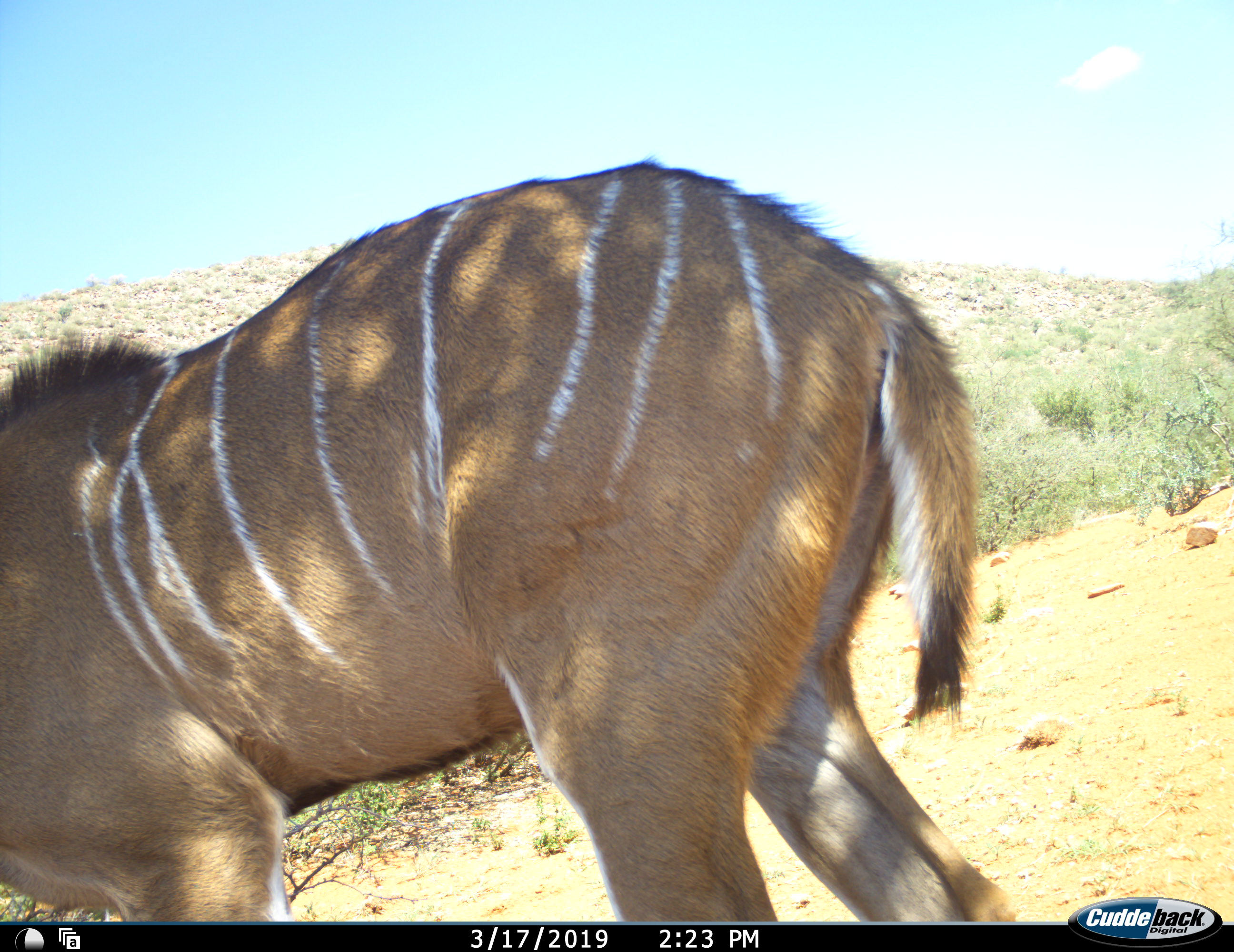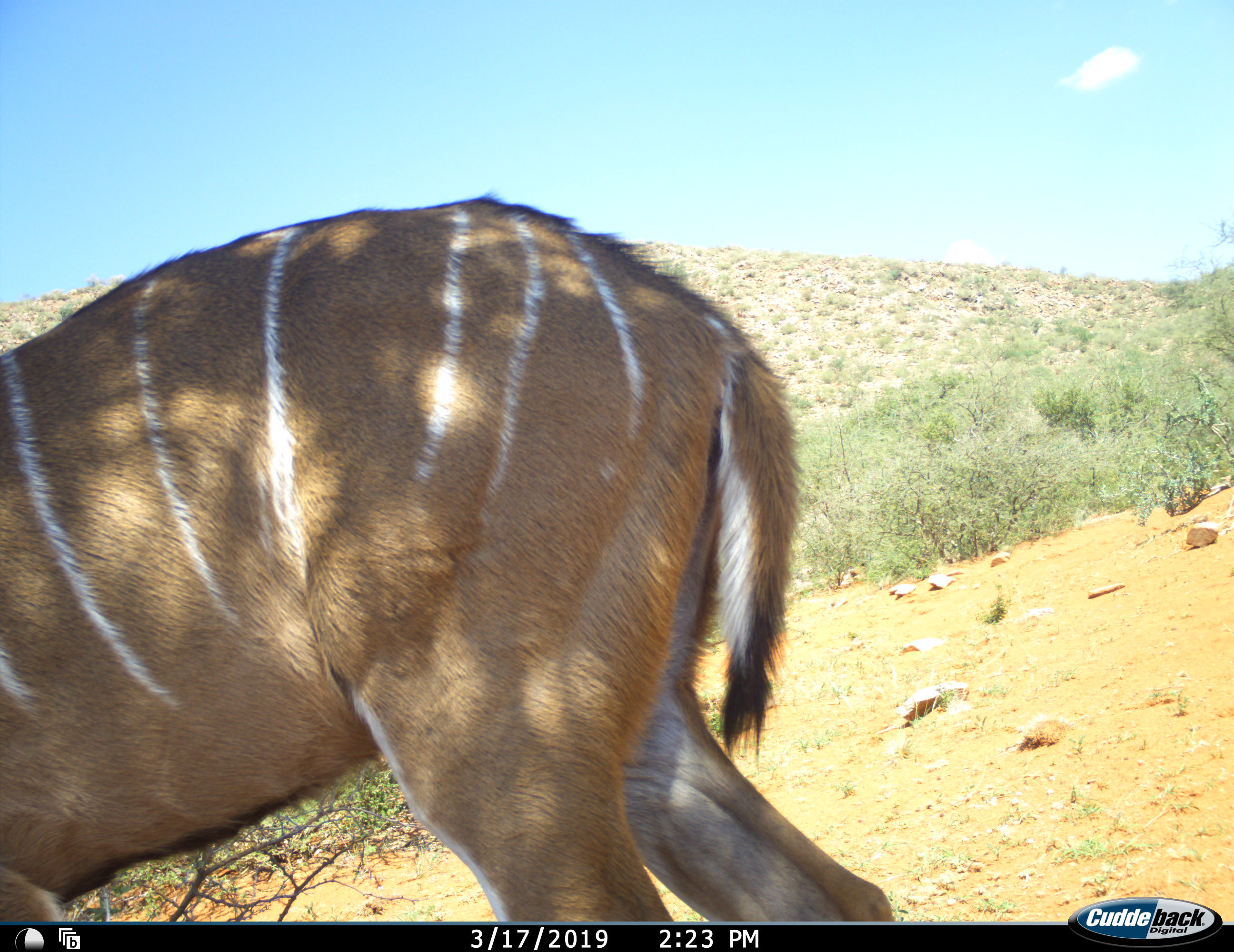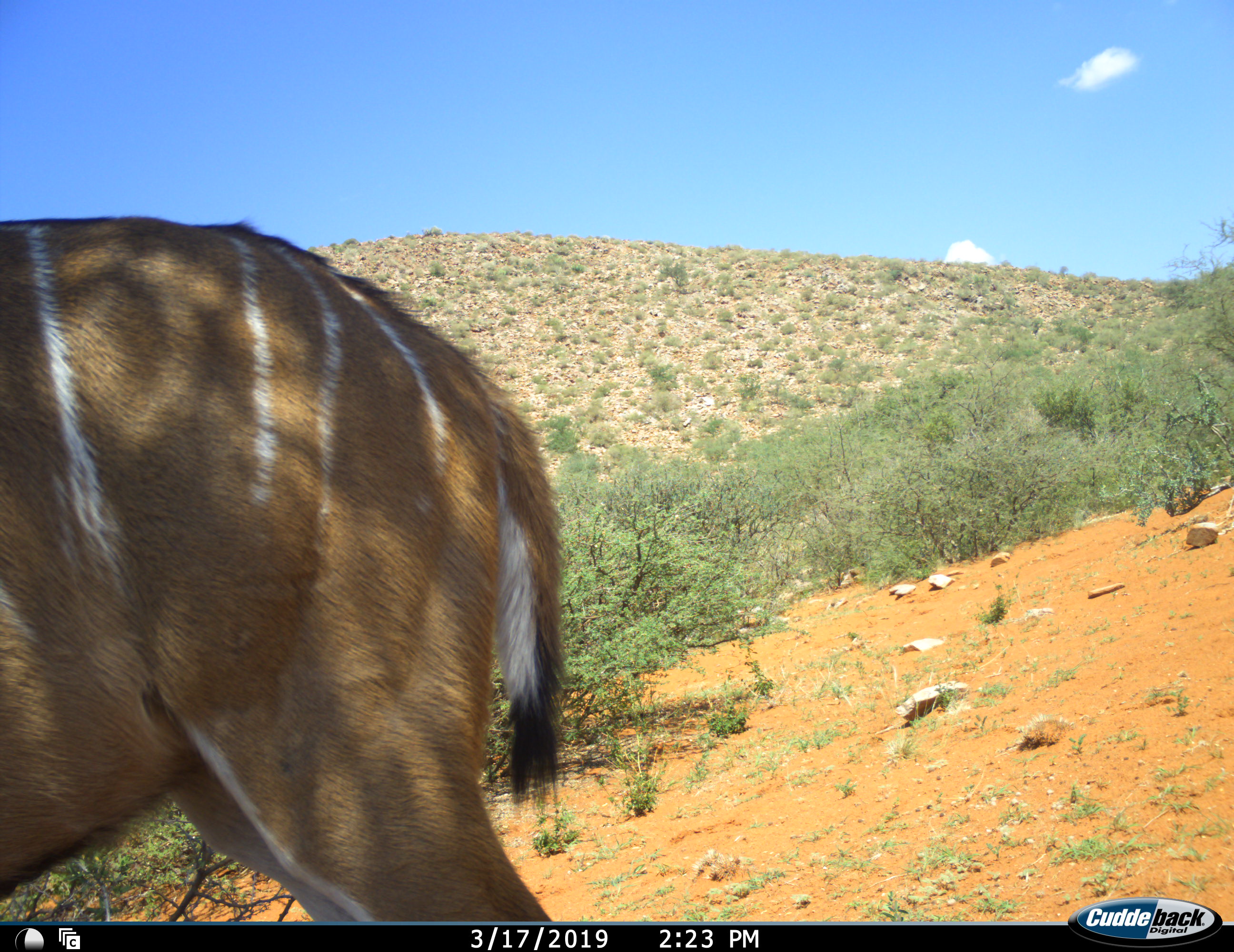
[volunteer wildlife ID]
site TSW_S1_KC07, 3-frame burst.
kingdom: Animalia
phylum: Chordata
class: Mammalia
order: Artiodactyla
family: Bovidae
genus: Tragelaphus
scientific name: Tragelaphus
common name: kudu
Kudu (Tragelaphus), count 1. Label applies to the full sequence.